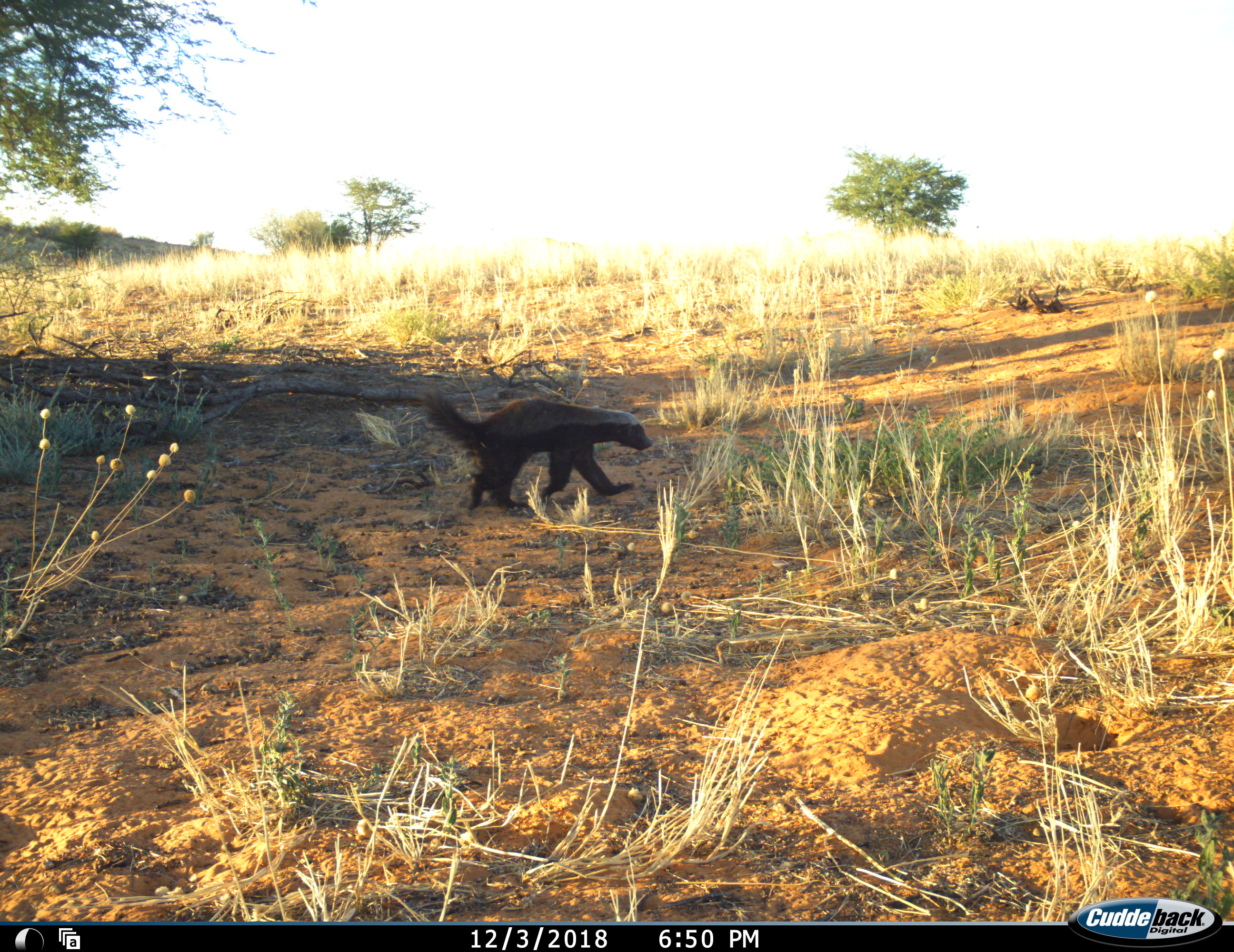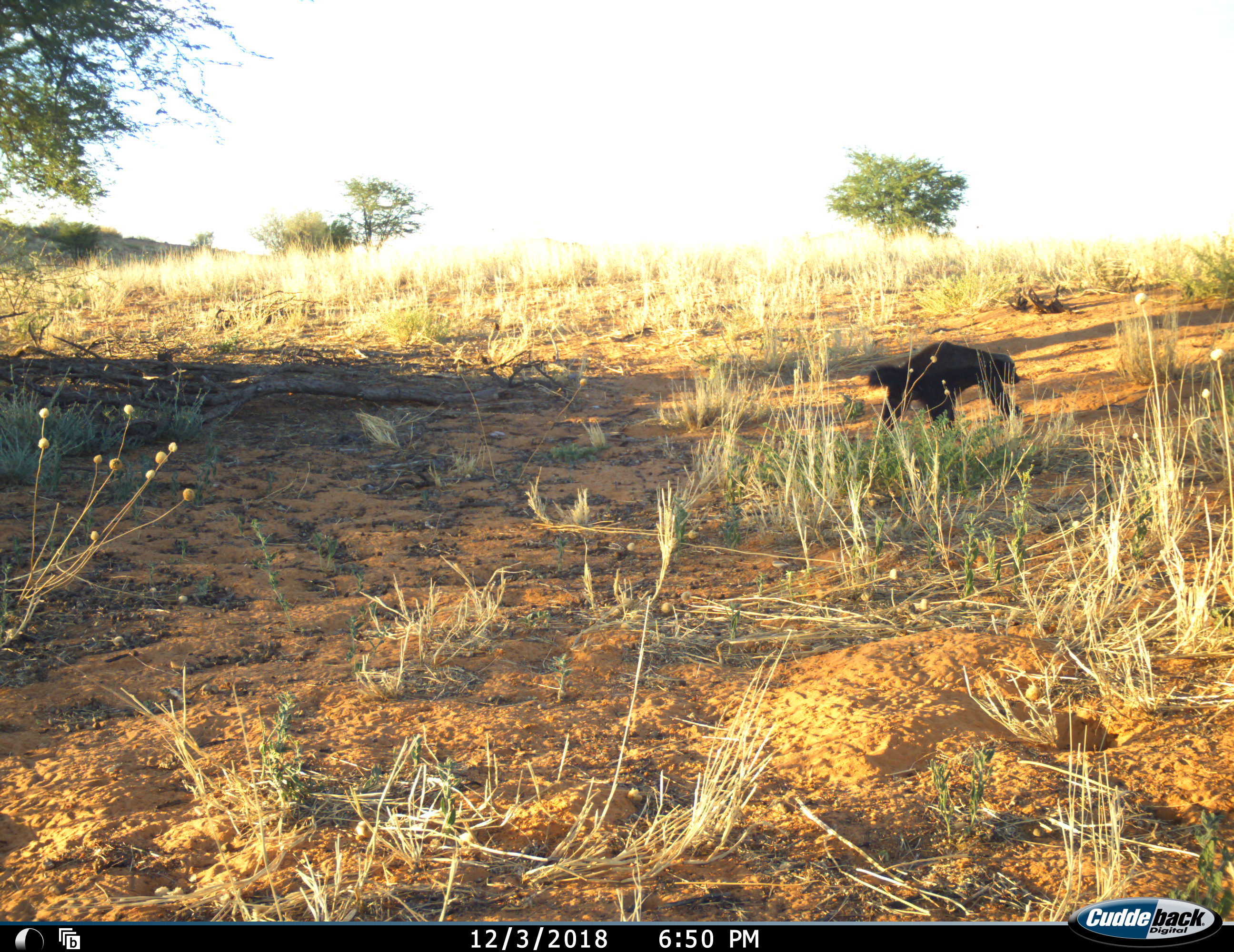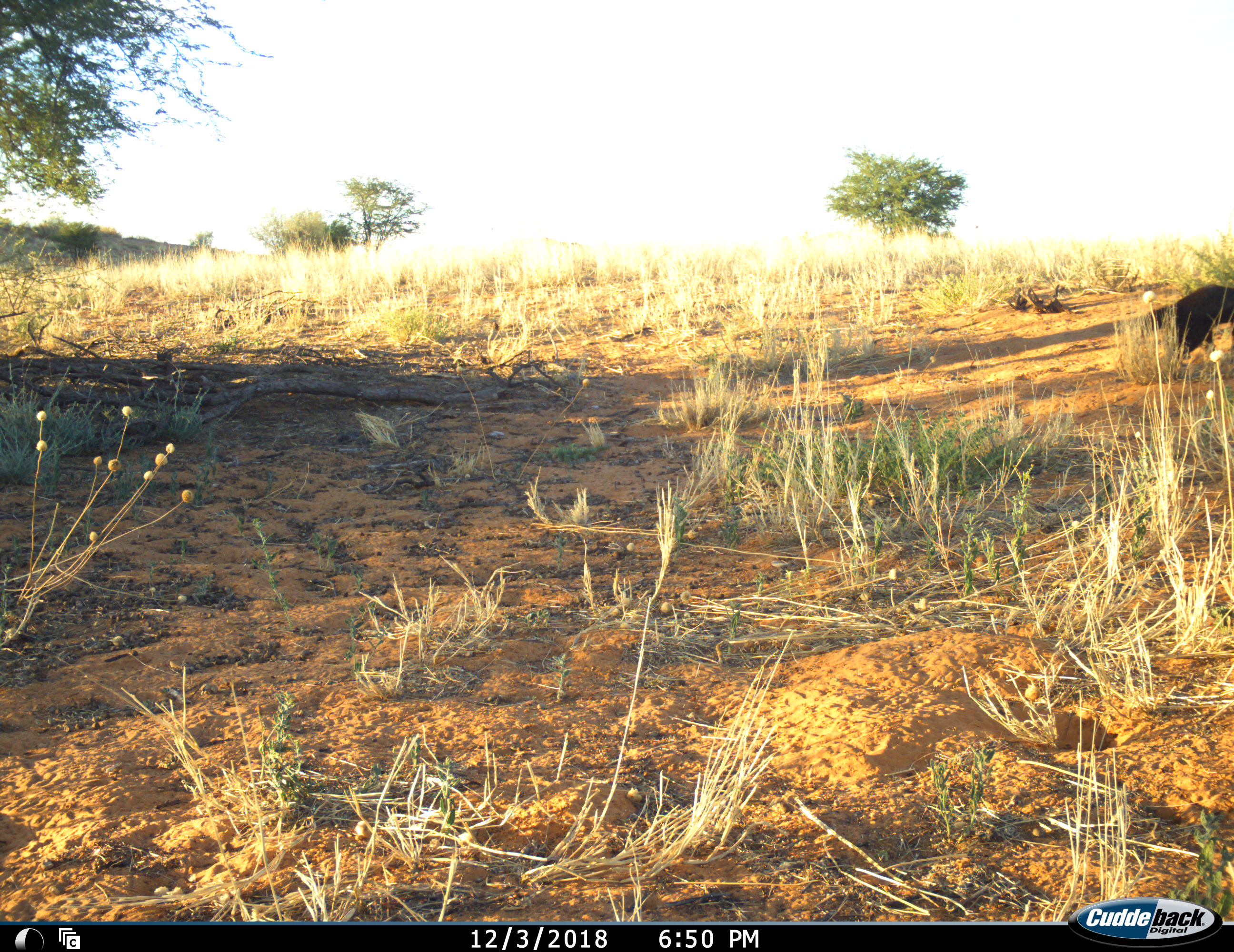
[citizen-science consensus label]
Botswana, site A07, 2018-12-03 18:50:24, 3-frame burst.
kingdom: Animalia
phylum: Chordata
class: Mammalia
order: Carnivora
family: Mustelidae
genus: Mellivora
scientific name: Mellivora capensis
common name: honey badger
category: honeybadger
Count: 1.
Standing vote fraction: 0%.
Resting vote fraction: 0%.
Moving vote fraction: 100%.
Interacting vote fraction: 0%.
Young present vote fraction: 0%.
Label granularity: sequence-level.